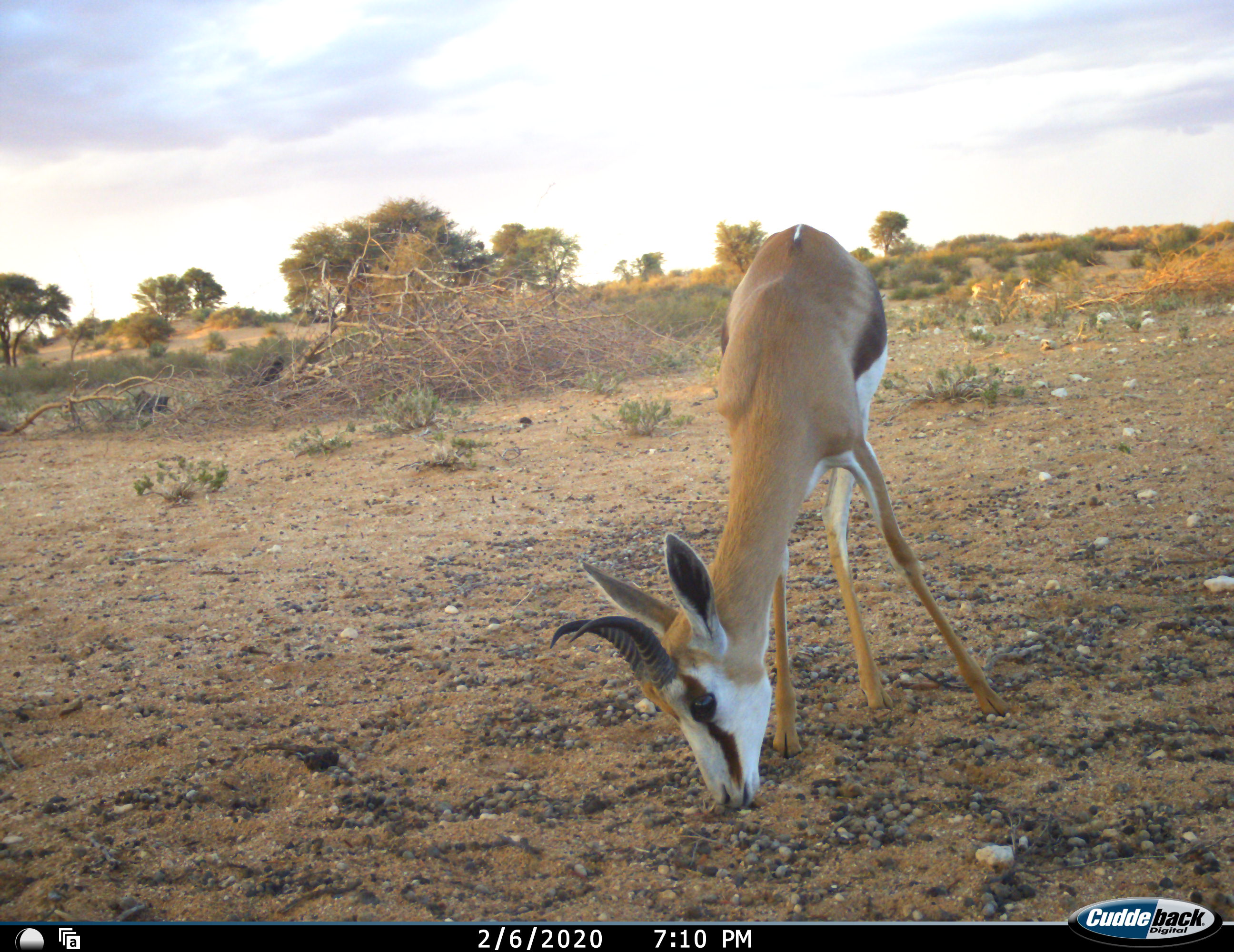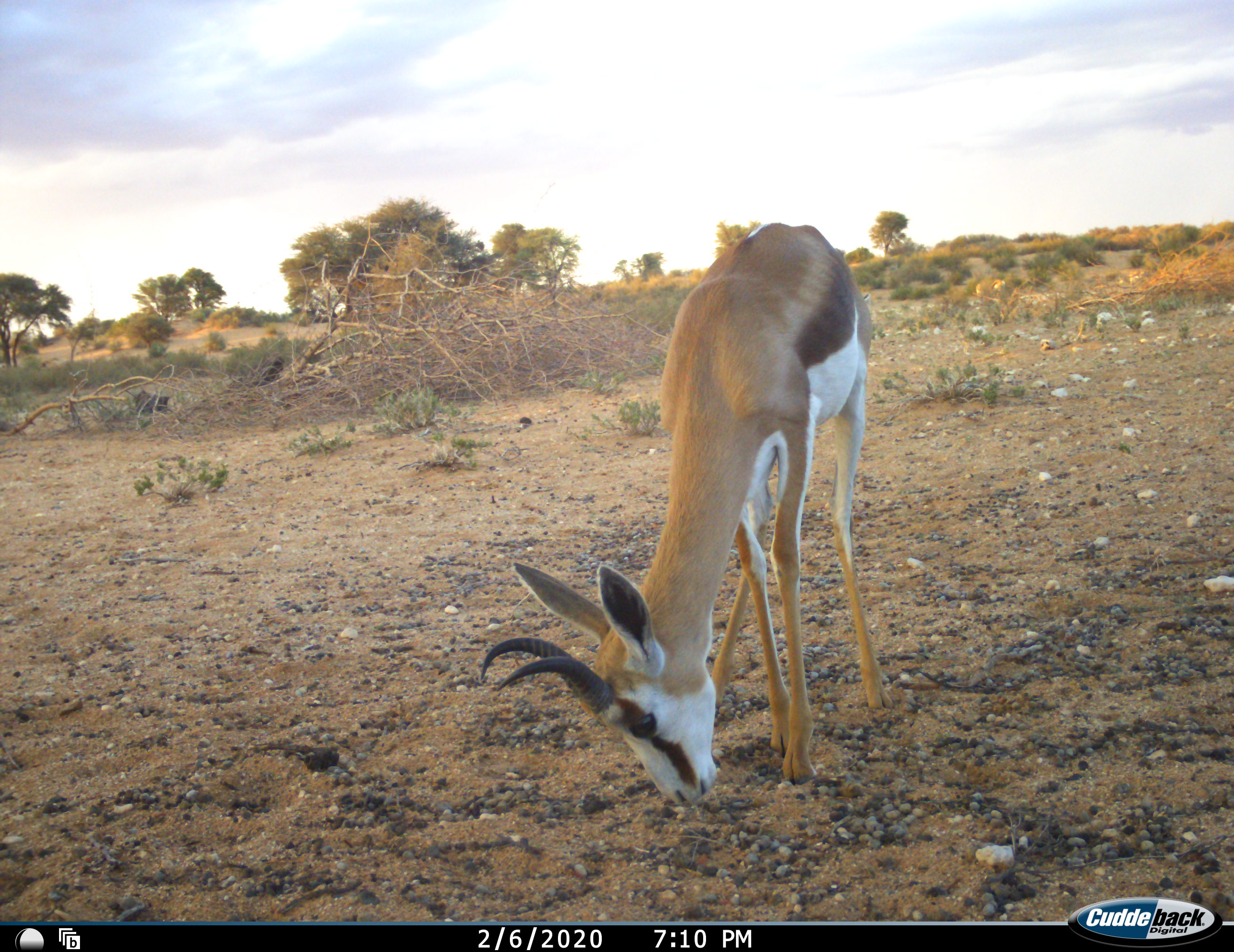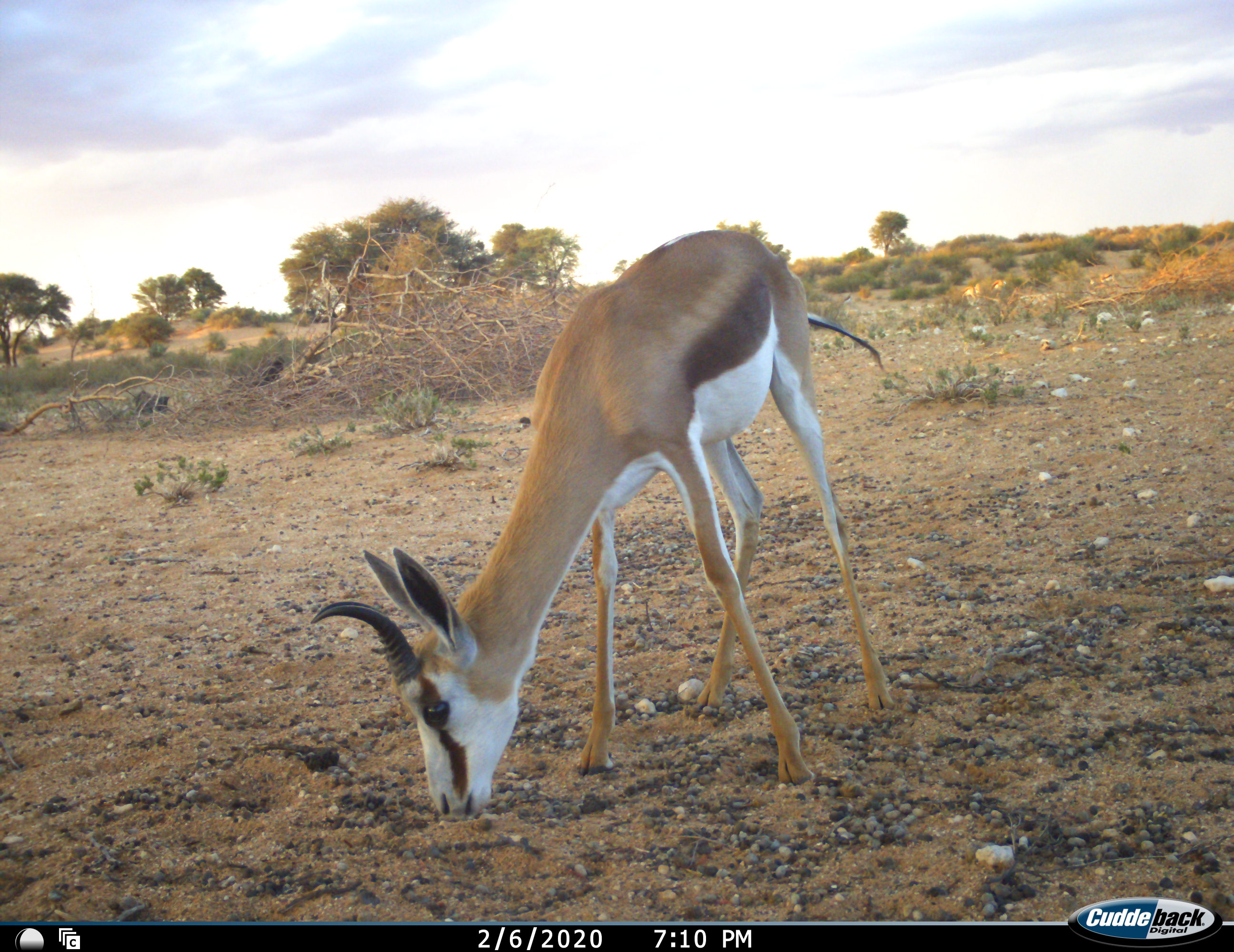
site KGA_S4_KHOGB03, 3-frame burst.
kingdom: Animalia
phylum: Chordata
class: Mammalia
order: Artiodactyla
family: Bovidae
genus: Antidorcas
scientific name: Antidorcas marsupialis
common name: springbok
Springbok (Antidorcas marsupialis), count 4. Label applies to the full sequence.